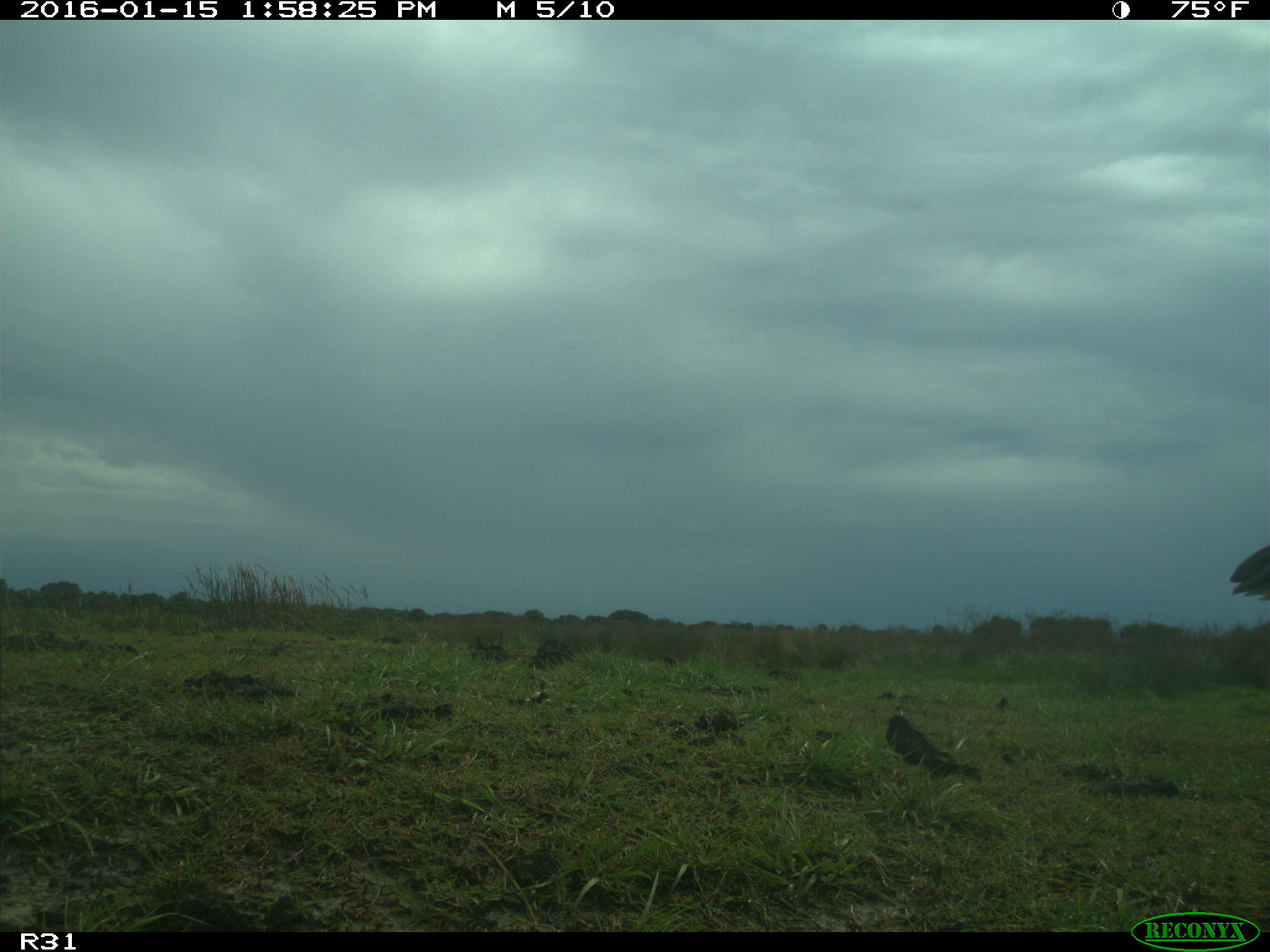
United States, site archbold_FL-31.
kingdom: Animalia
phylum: Chordata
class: Aves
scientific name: Aves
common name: birds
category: unidentified bird